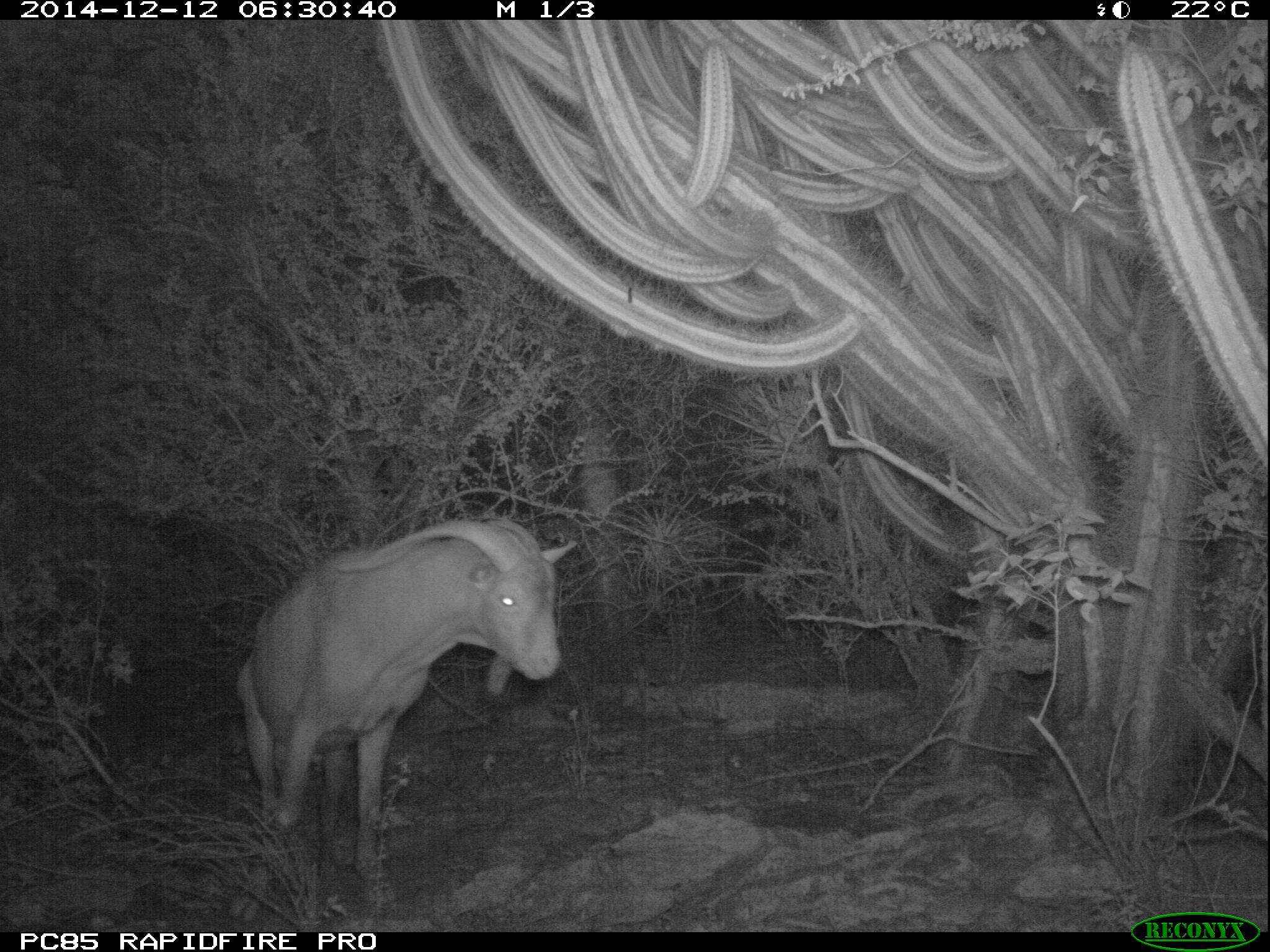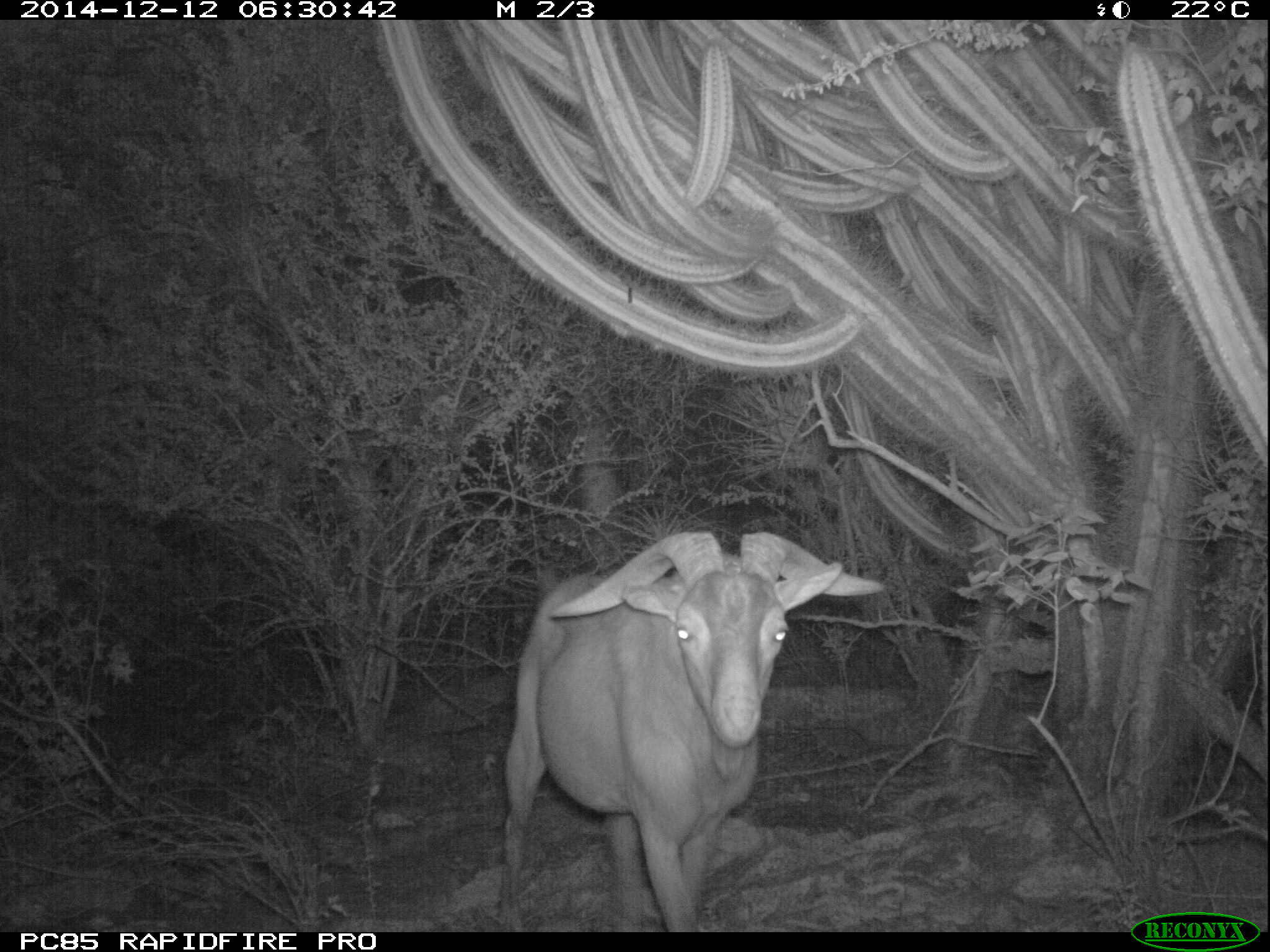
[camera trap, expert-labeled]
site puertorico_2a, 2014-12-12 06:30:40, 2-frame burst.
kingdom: Animalia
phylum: Chordata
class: Mammalia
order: Artiodactyla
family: Bovidae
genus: Capra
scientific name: Capra hircus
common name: goat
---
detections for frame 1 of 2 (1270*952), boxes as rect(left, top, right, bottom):
goat: rect(231, 516, 566, 894)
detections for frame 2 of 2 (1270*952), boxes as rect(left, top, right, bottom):
goat: rect(496, 531, 821, 930)